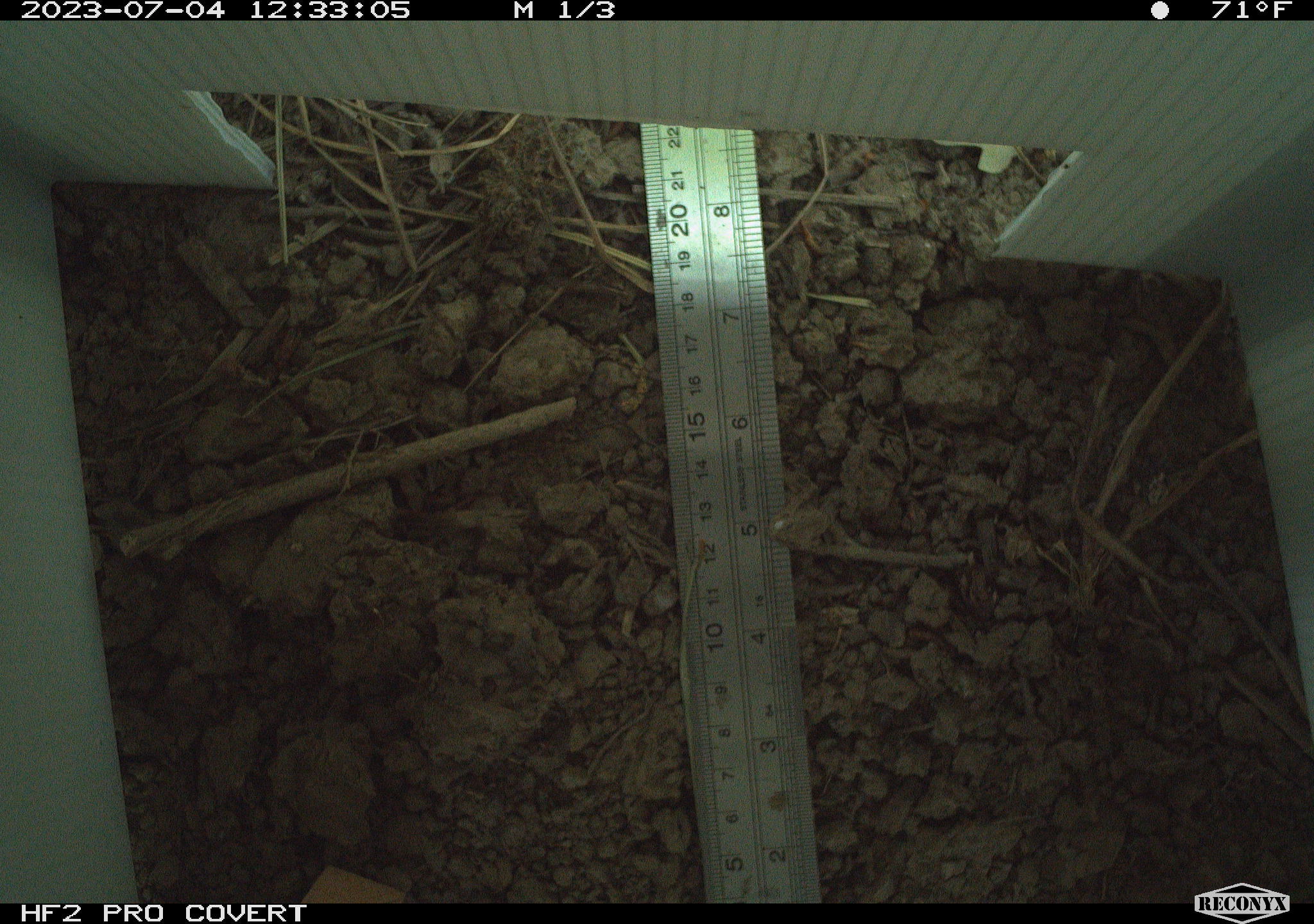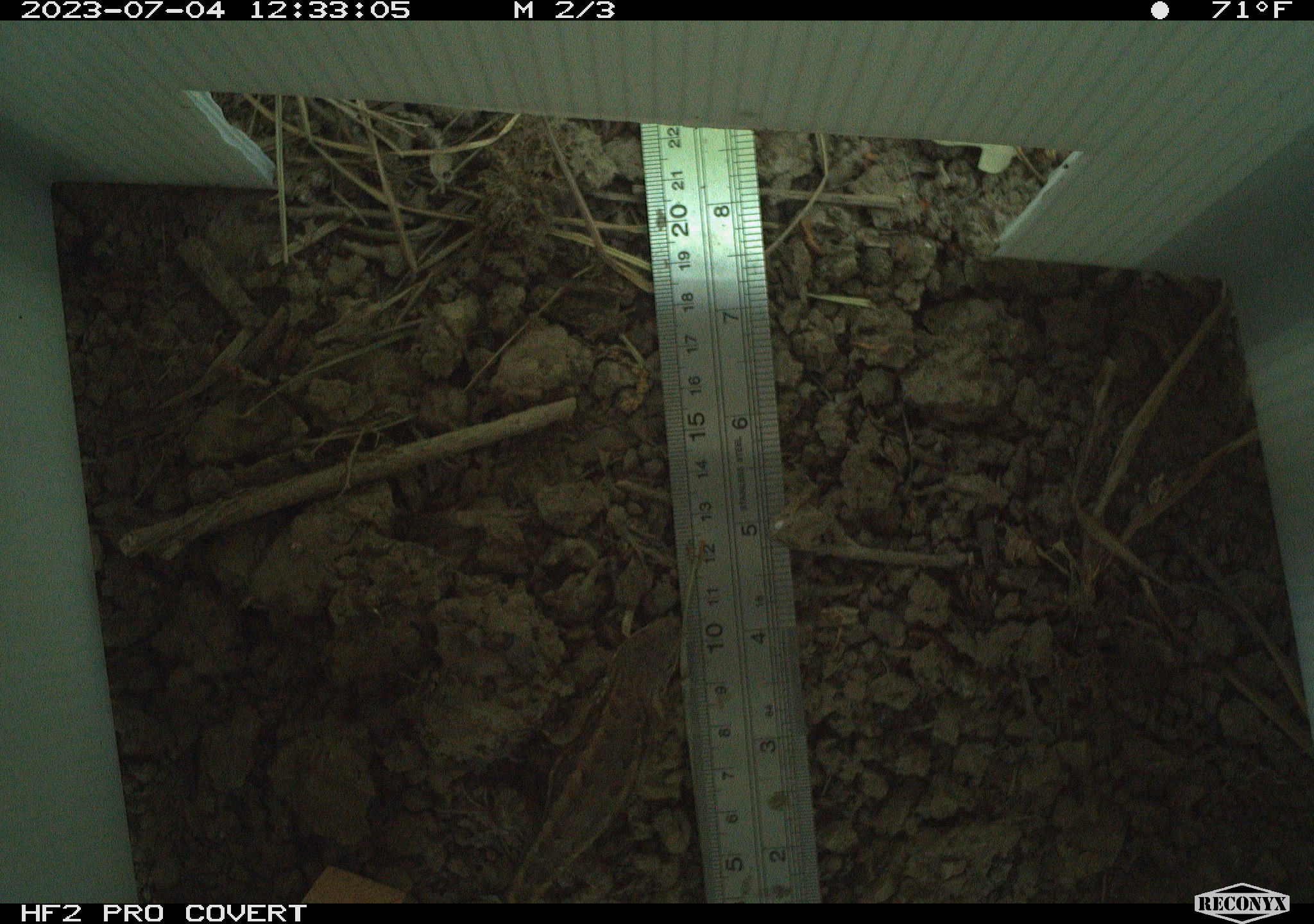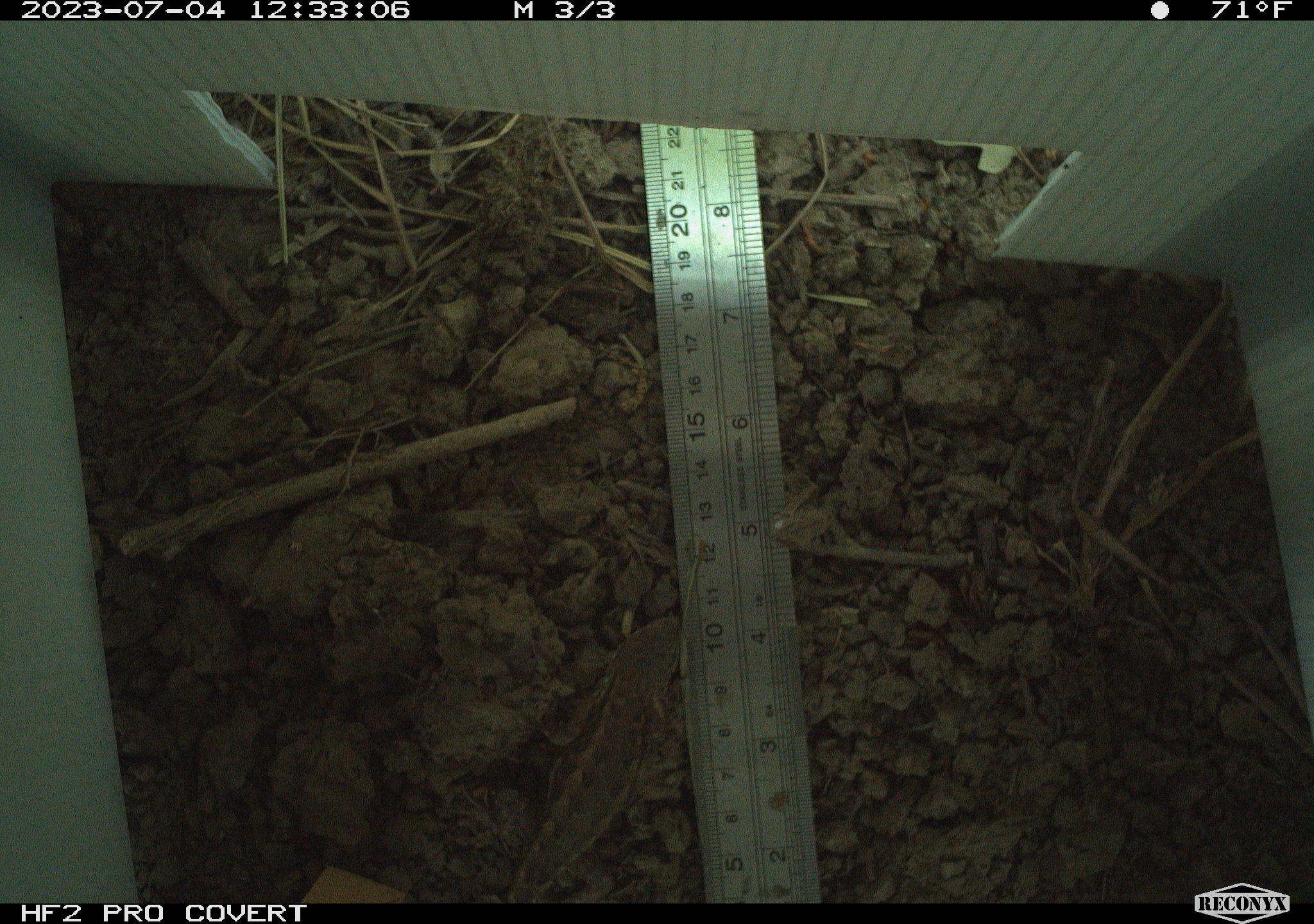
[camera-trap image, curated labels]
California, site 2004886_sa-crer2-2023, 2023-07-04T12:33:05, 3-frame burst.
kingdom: Animalia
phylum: Chordata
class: Reptilia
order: Squamata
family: Phrynosomatidae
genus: Sceloporus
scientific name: Sceloporus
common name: spiny lizards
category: sceloporus species